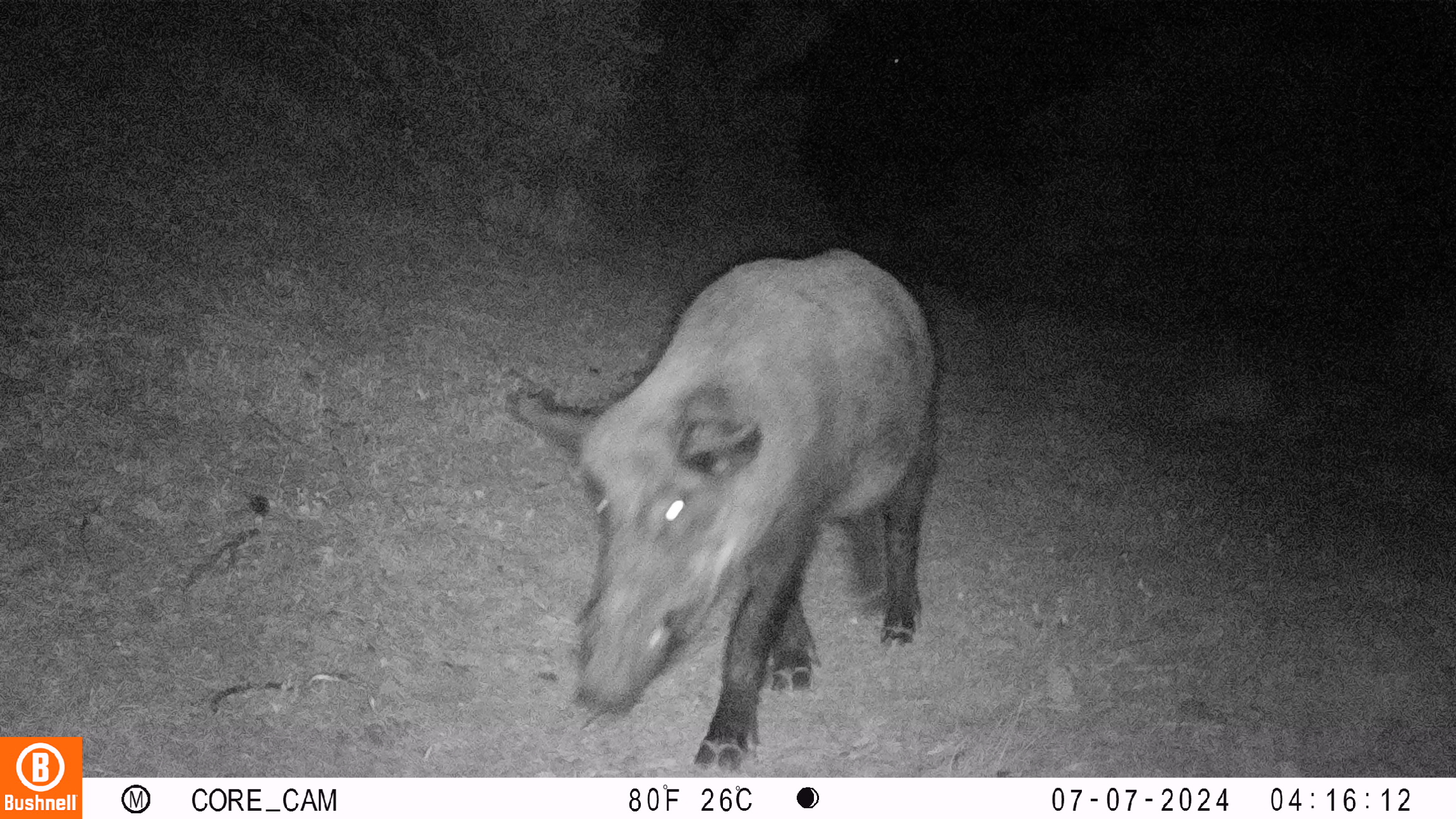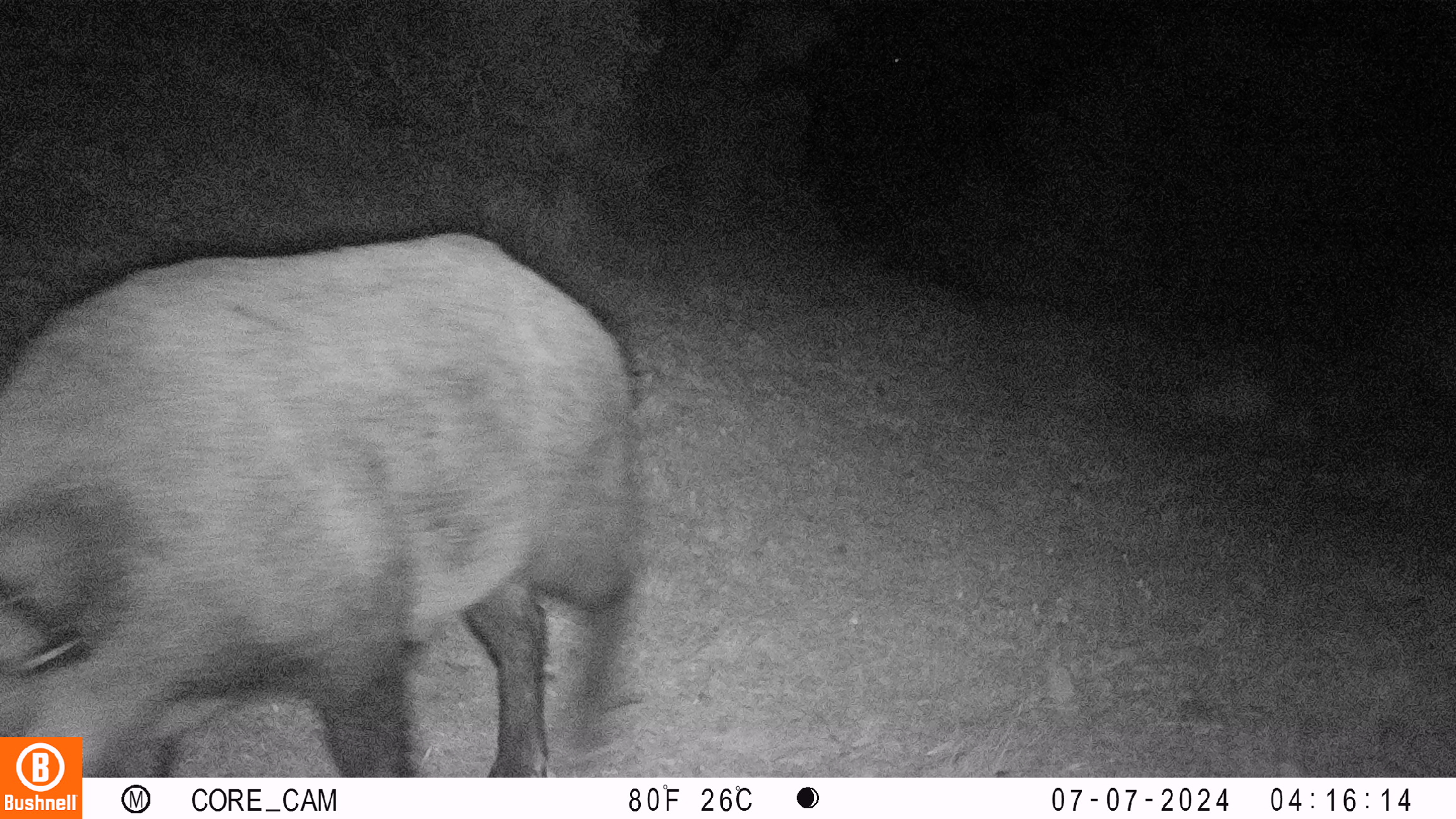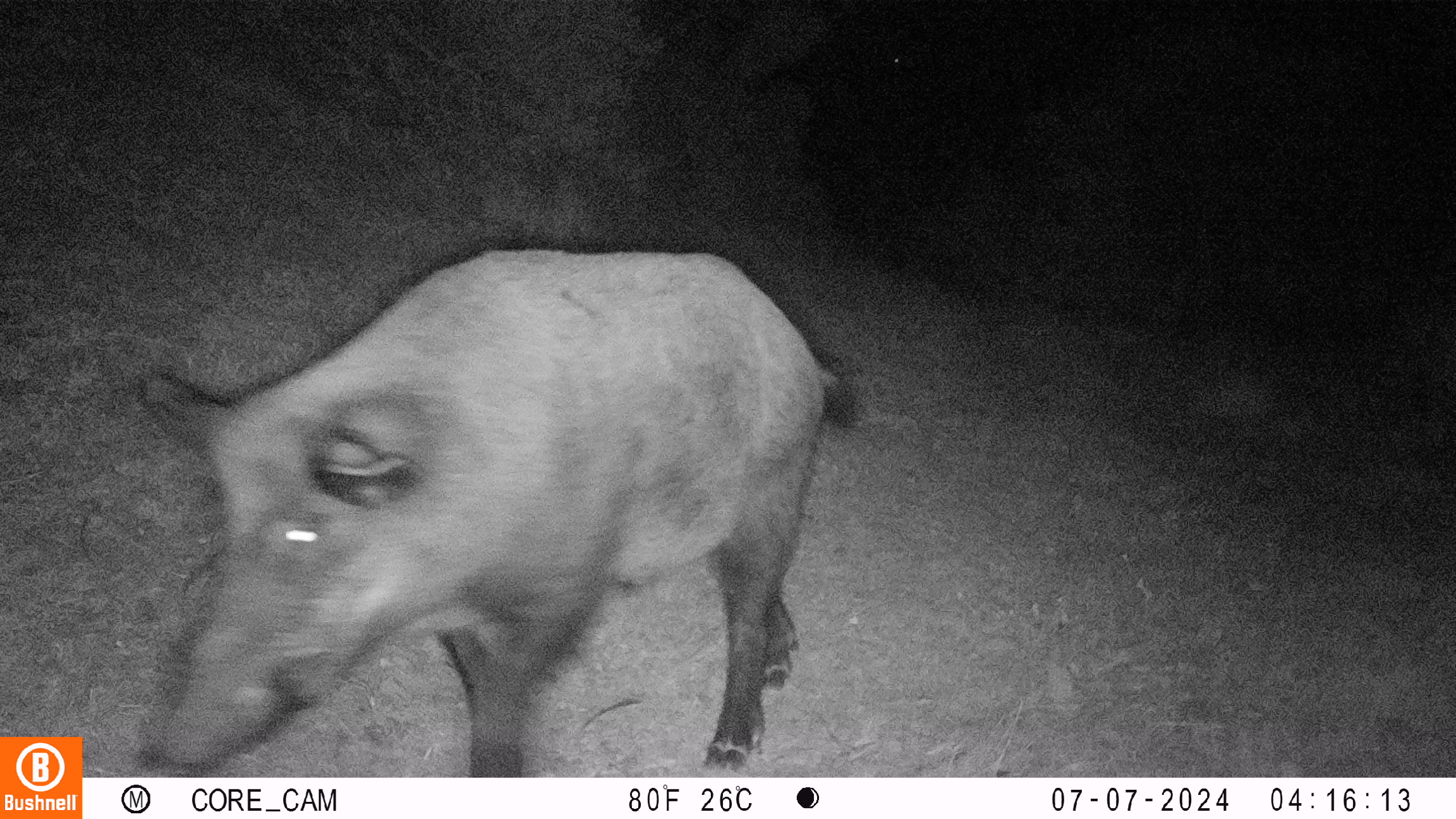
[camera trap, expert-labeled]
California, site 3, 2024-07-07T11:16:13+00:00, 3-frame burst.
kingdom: Animalia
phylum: Chordata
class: Mammalia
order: Artiodactyla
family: Suidae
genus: Sus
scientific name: Sus scrofa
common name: wild boar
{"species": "wild boar (Sus scrofa)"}